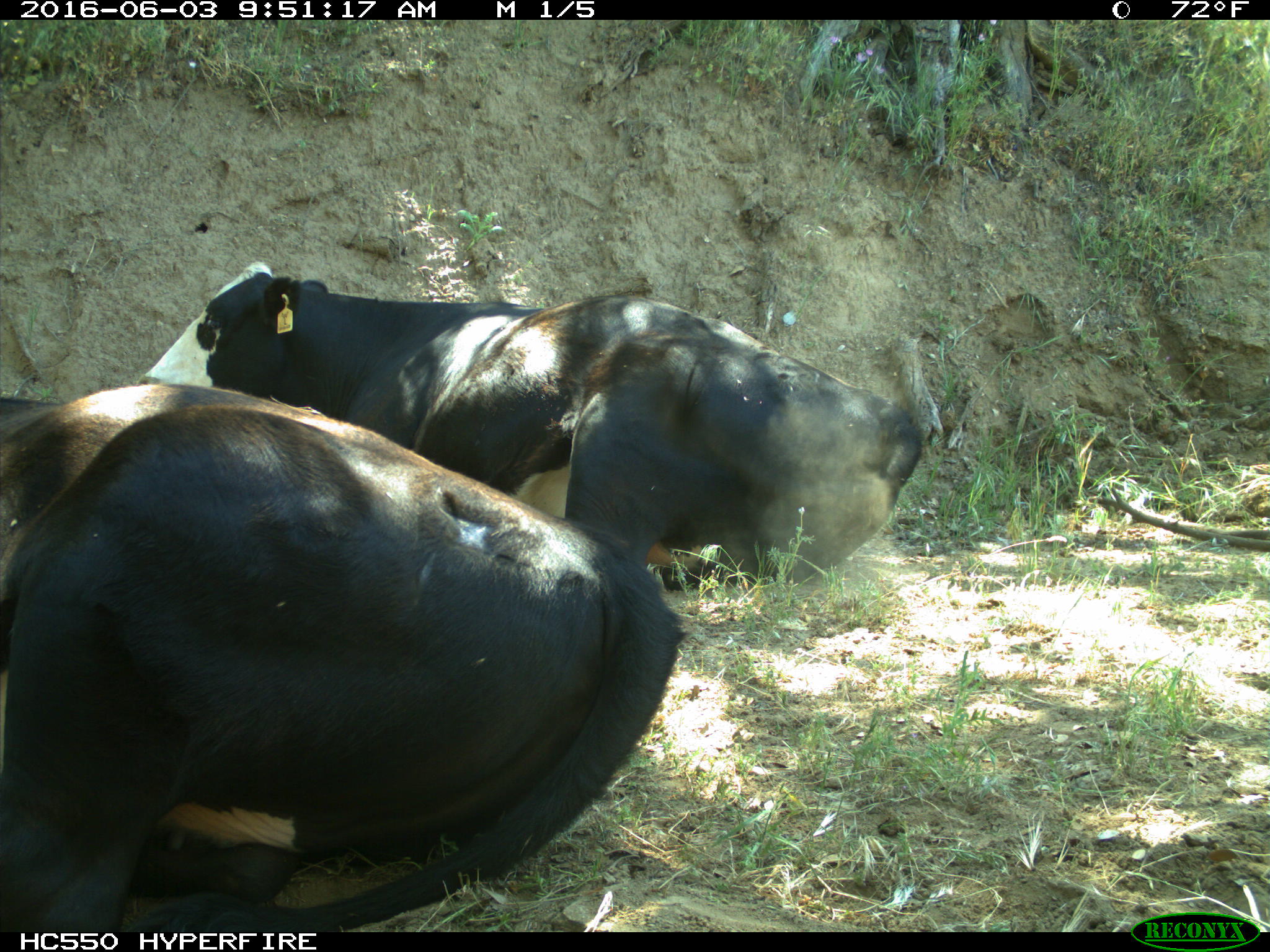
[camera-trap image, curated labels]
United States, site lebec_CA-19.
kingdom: Animalia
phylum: Chordata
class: Mammalia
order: Artiodactyla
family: Bovidae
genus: Bos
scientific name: Bos taurus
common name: domestic cow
Bos taurus (domestic cow).